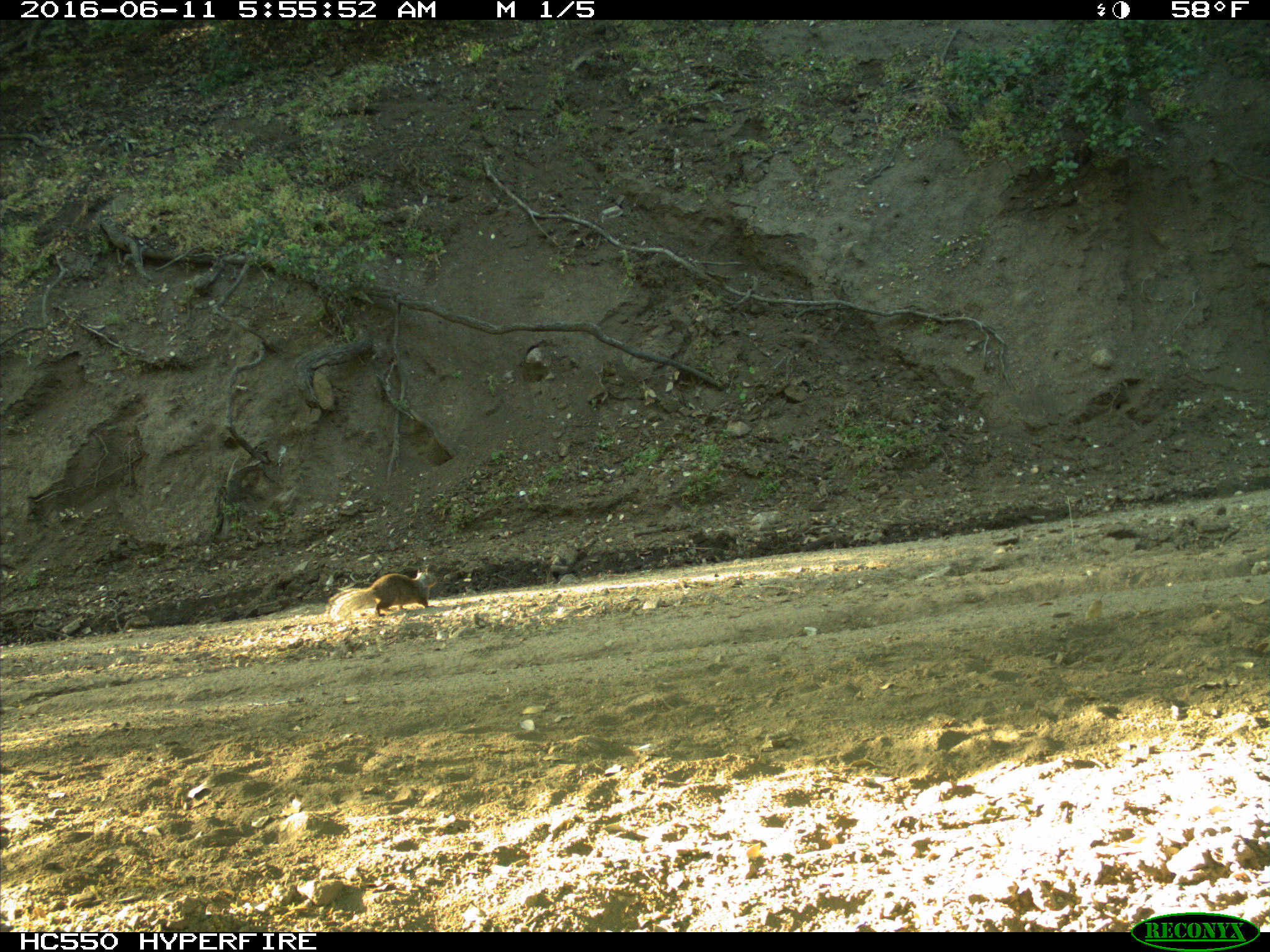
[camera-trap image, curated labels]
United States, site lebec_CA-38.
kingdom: Animalia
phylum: Chordata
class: Mammalia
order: Rodentia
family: Sciuridae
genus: Otospermophilus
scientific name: Otospermophilus beecheyi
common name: california ground squirrel